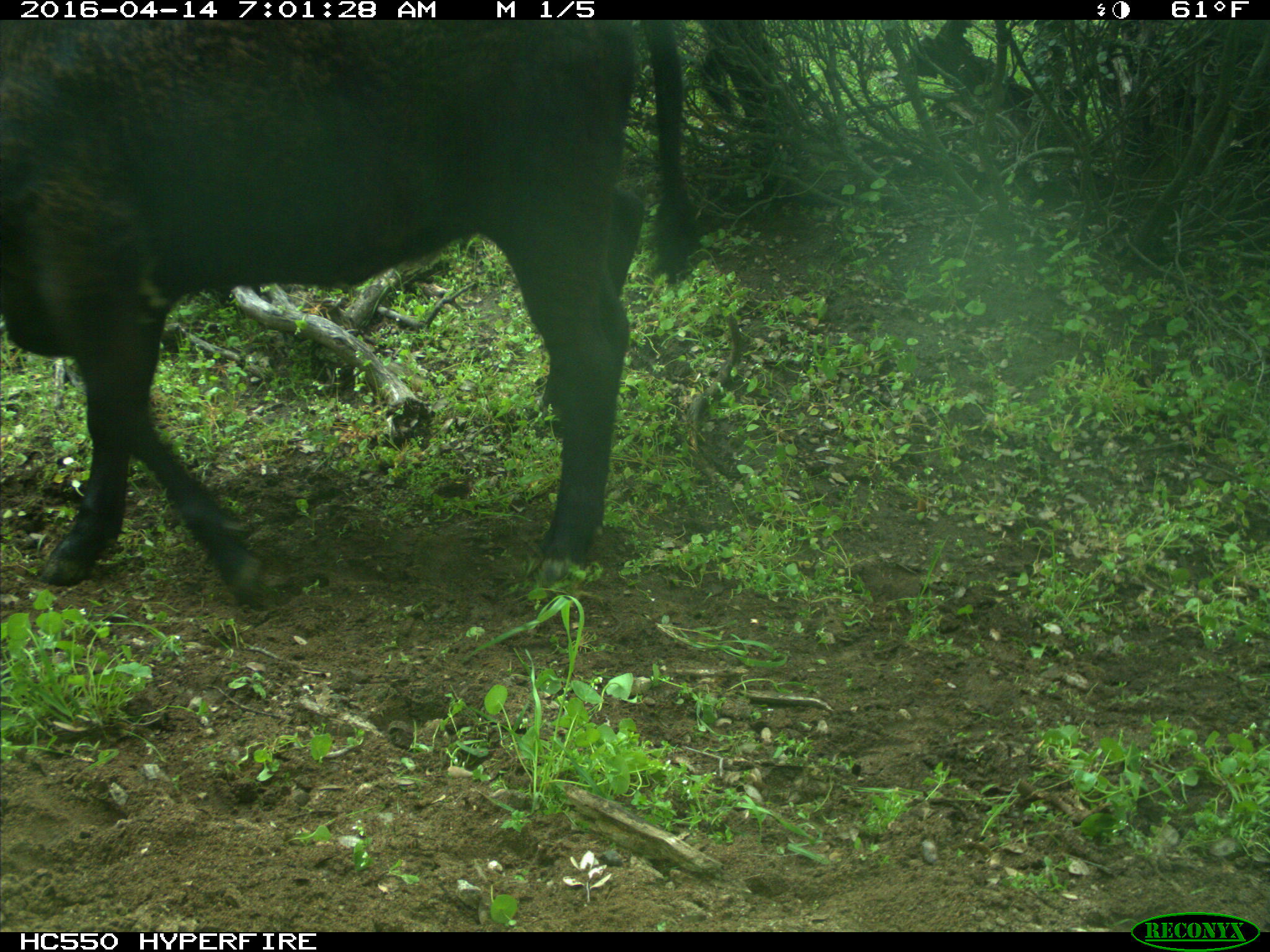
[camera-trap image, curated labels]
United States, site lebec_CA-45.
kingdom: Animalia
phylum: Chordata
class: Mammalia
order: Artiodactyla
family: Bovidae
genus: Bos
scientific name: Bos taurus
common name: domestic cow